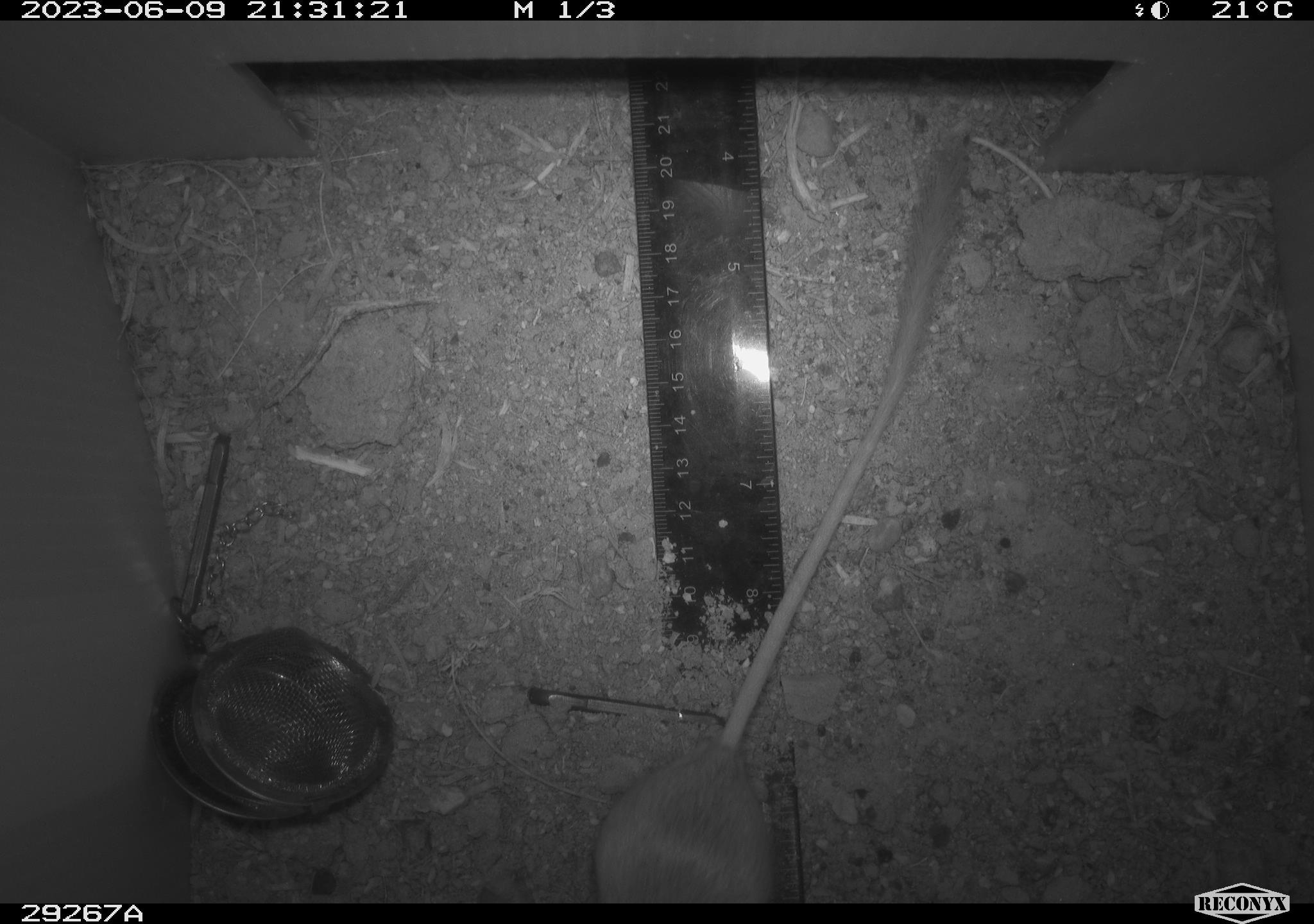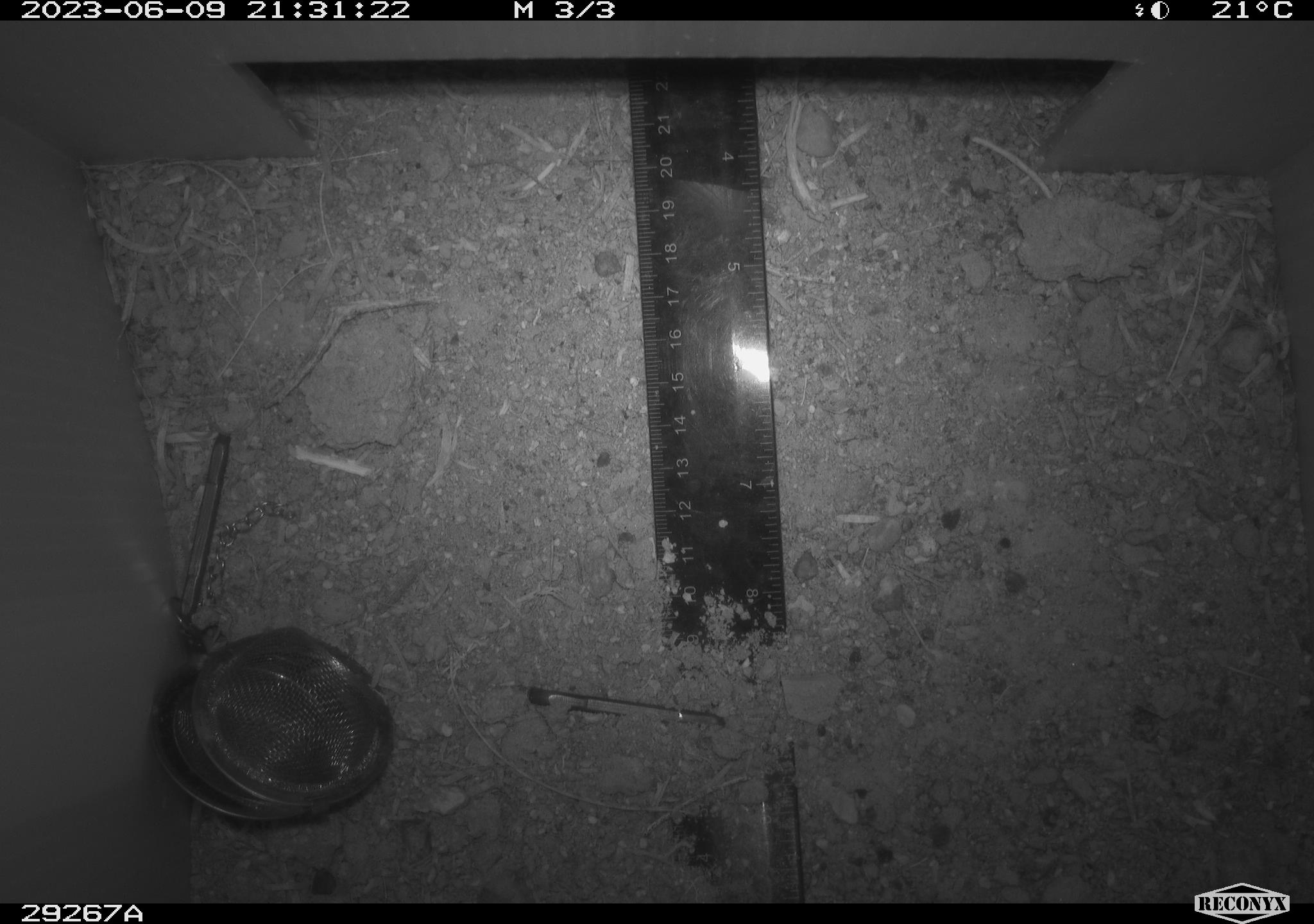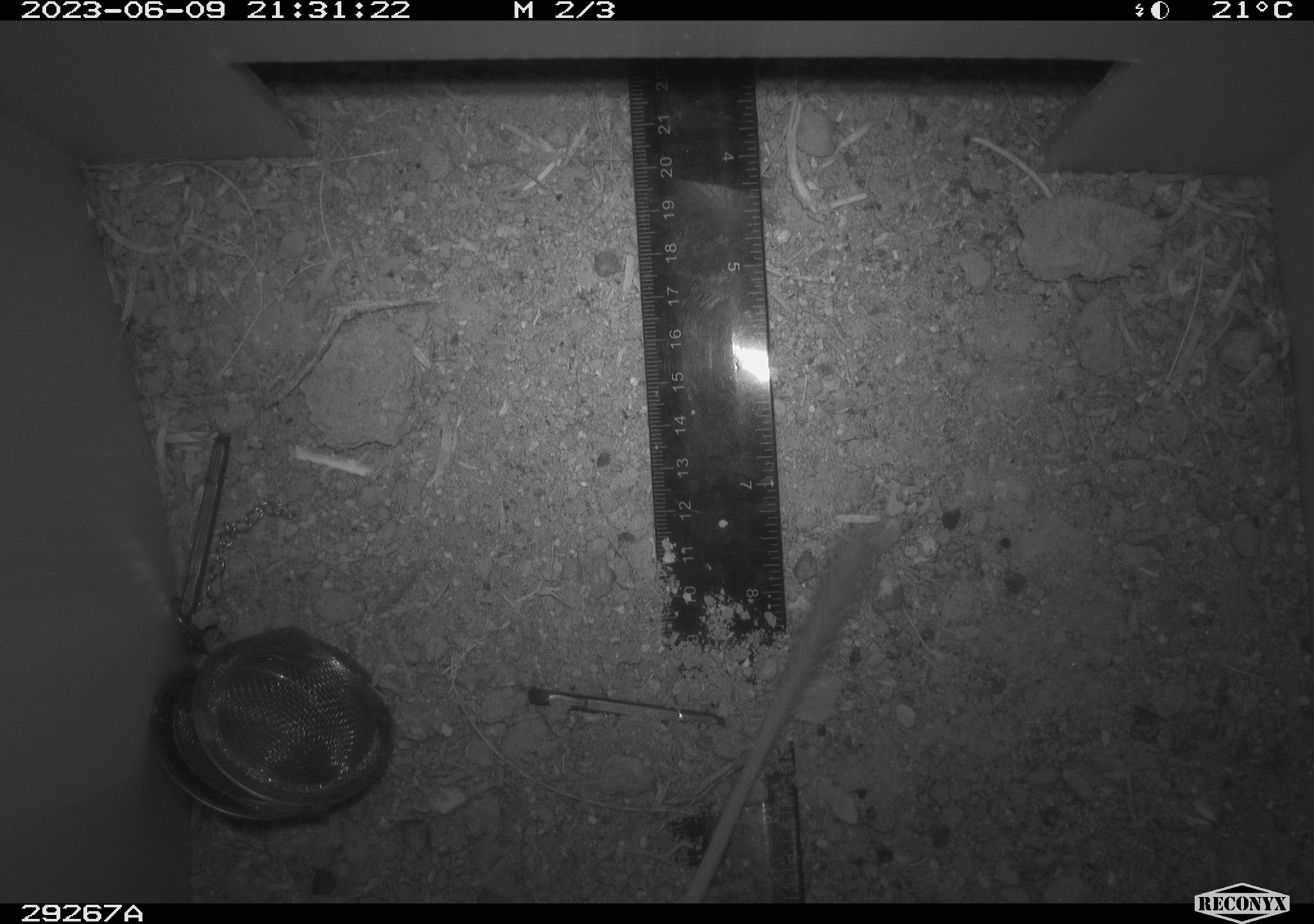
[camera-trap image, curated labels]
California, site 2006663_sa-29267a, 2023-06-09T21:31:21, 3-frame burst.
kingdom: Animalia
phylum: Chordata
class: Mammalia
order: Rodentia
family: Heteromyidae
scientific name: Heteromyidae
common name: kangaroo rats and pocket mice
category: heteromyidae family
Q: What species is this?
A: Heteromyidae family (kangaroo rats and pocket mice) (Heteromyidae).